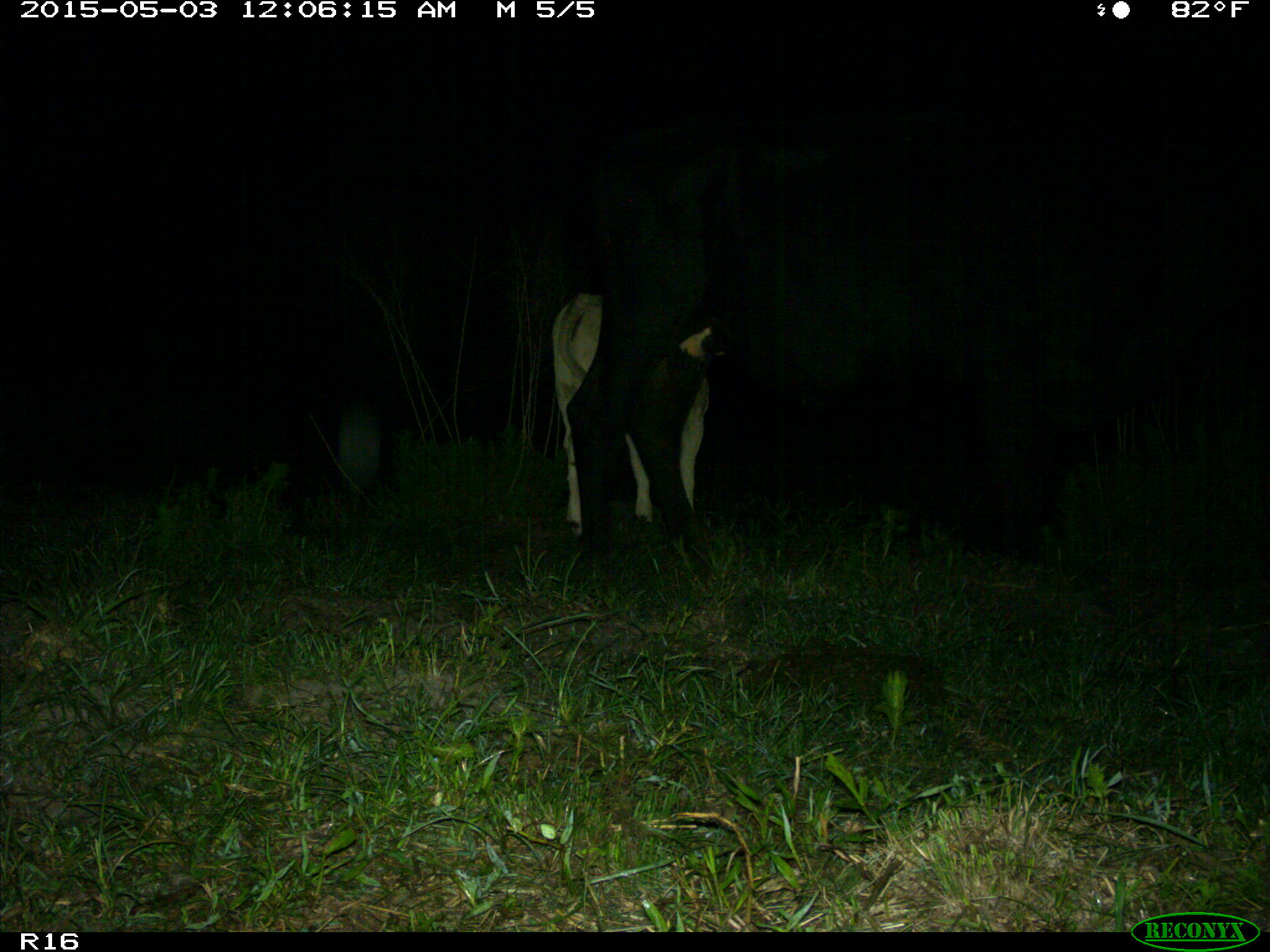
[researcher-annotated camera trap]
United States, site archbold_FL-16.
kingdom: Animalia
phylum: Chordata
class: Mammalia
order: Artiodactyla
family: Bovidae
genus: Bos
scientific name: Bos taurus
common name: domestic cow